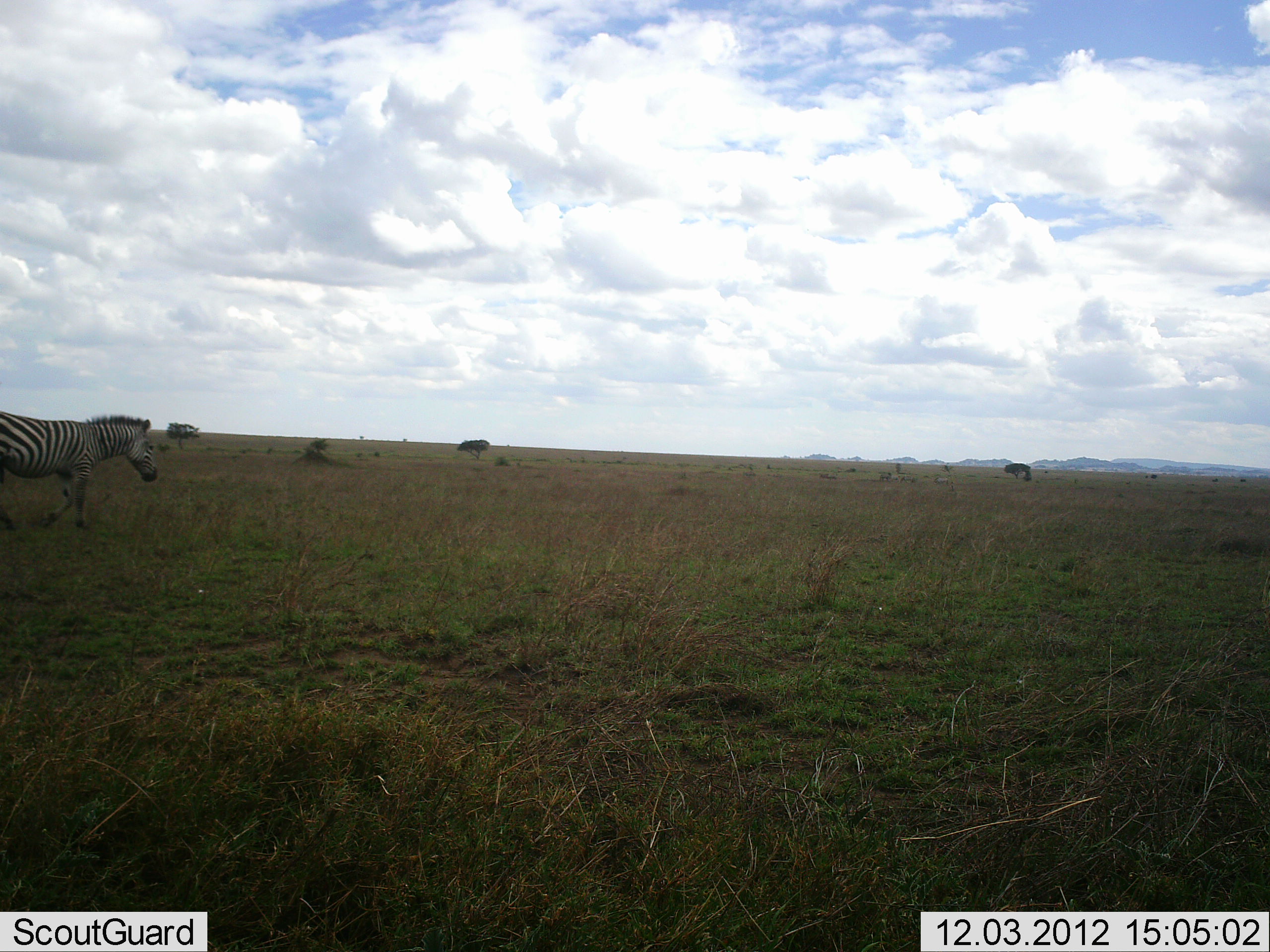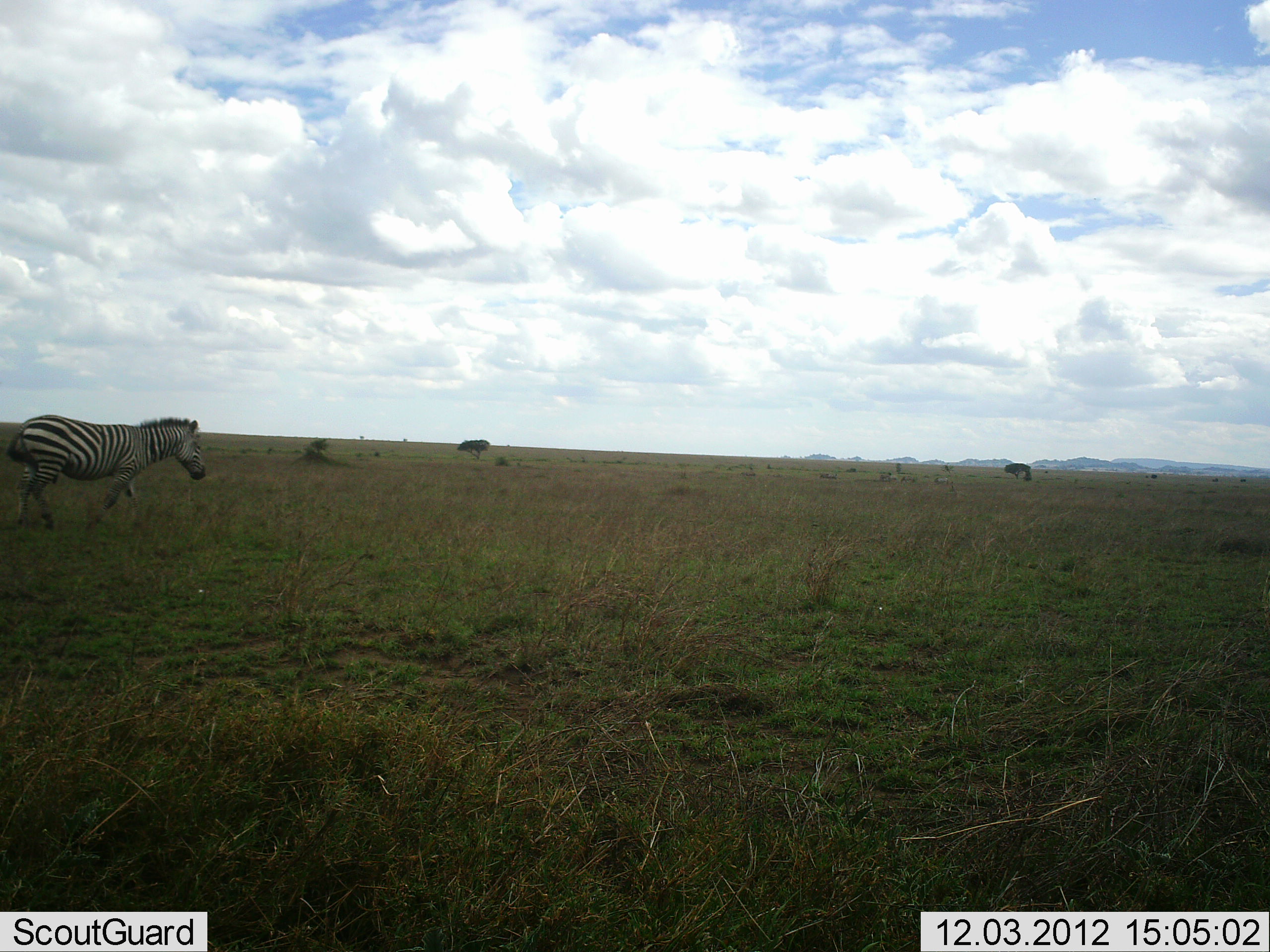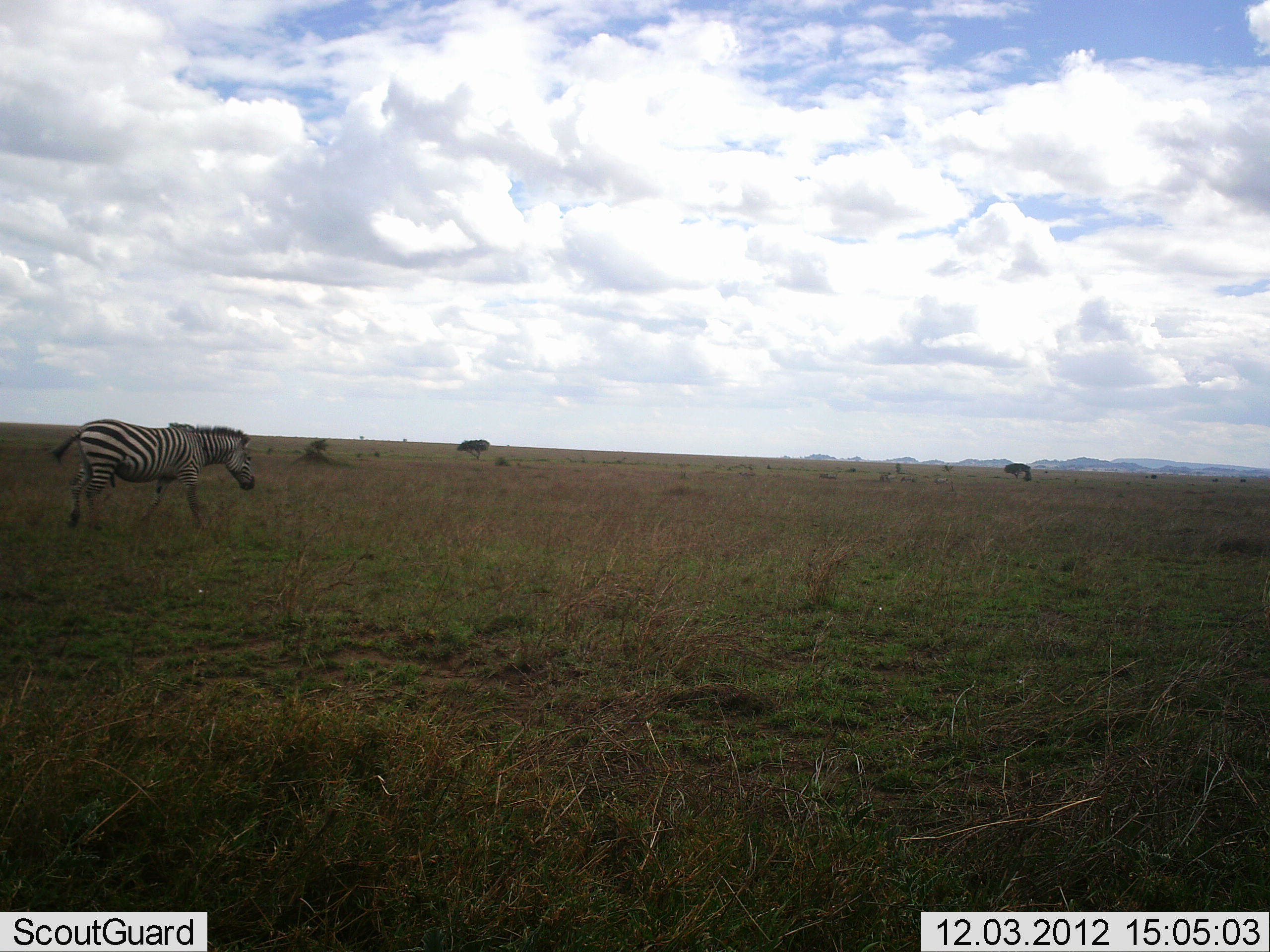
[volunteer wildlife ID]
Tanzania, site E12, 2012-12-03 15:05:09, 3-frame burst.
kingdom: Animalia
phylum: Chordata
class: Mammalia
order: Perissodactyla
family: Equidae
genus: Equus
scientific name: Equus quagga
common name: plains zebra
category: zebra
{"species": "zebra (plains zebra) (Equus quagga)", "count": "1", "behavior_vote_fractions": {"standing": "10%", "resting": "0%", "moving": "90%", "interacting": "0%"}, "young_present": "0%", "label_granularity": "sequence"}